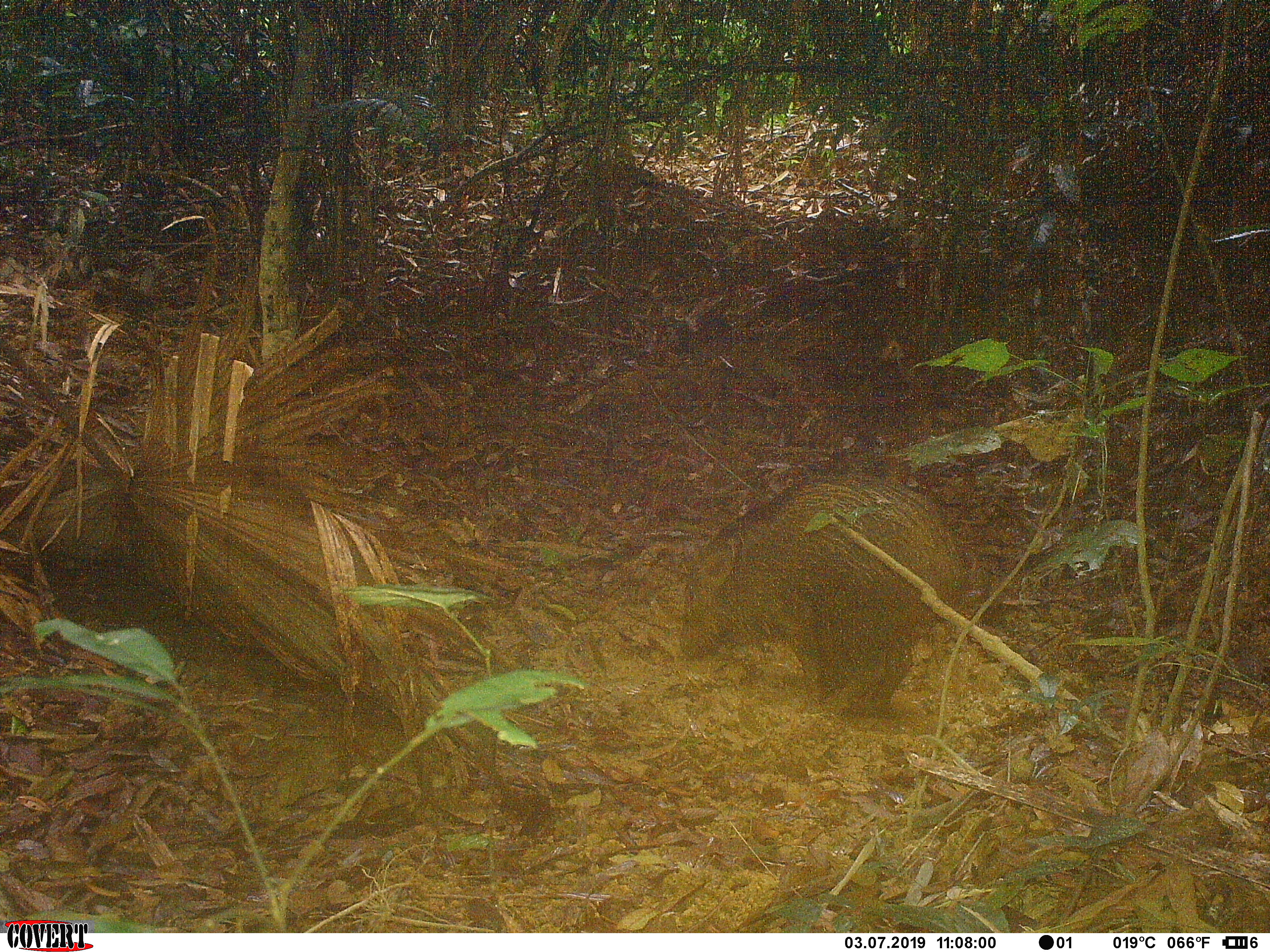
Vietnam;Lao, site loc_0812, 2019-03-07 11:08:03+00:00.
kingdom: Animalia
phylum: Chordata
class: Mammalia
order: Artiodactyla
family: Suidae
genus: Sus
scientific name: Sus scrofa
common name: eurasian wild pig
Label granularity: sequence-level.